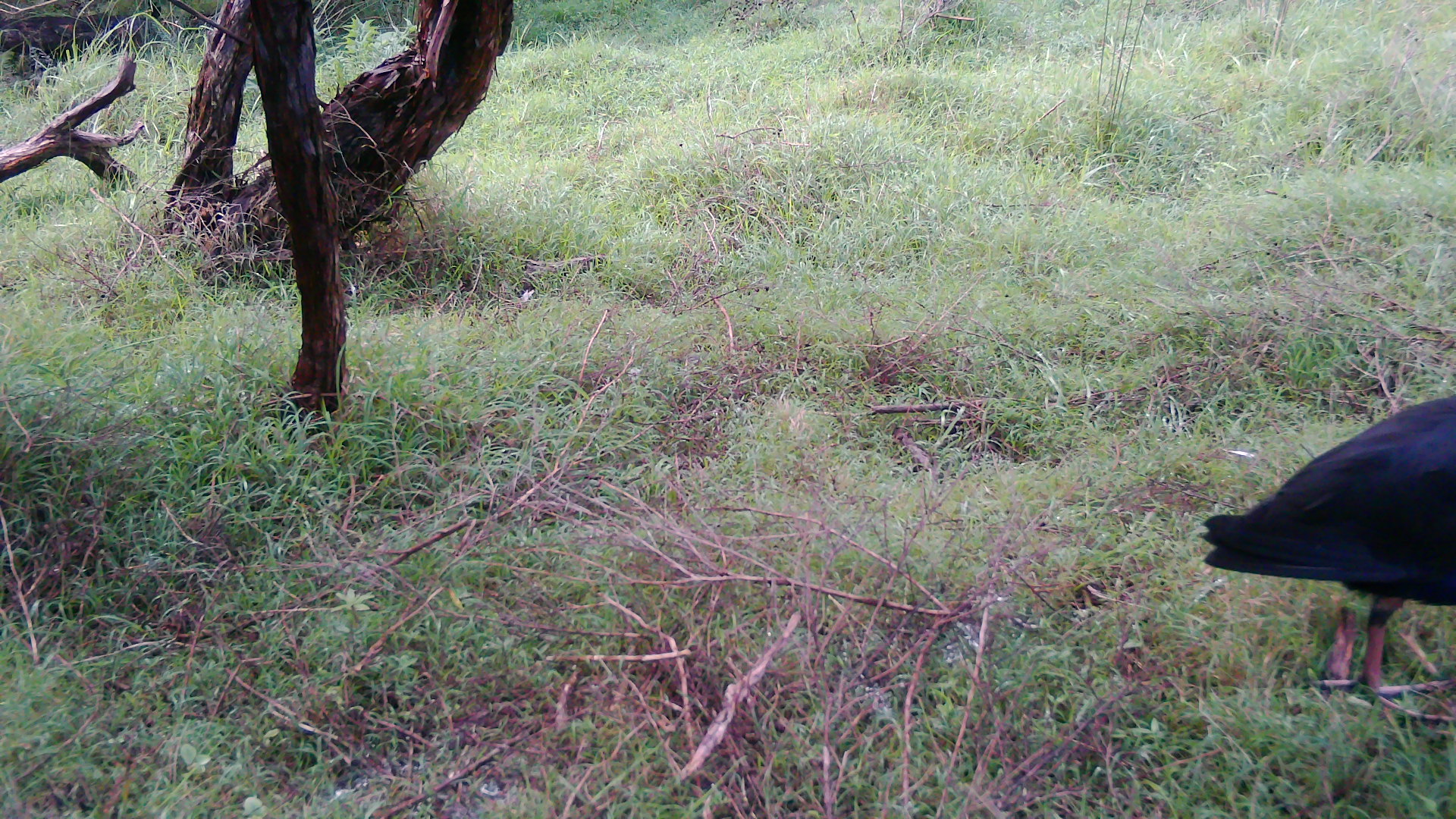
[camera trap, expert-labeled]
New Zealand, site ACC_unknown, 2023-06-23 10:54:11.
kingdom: Animalia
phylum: Chordata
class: Aves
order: Gruiformes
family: Rallidae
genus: Porphyrio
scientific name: Porphyrio melanotus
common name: australasian swamphen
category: pukeko